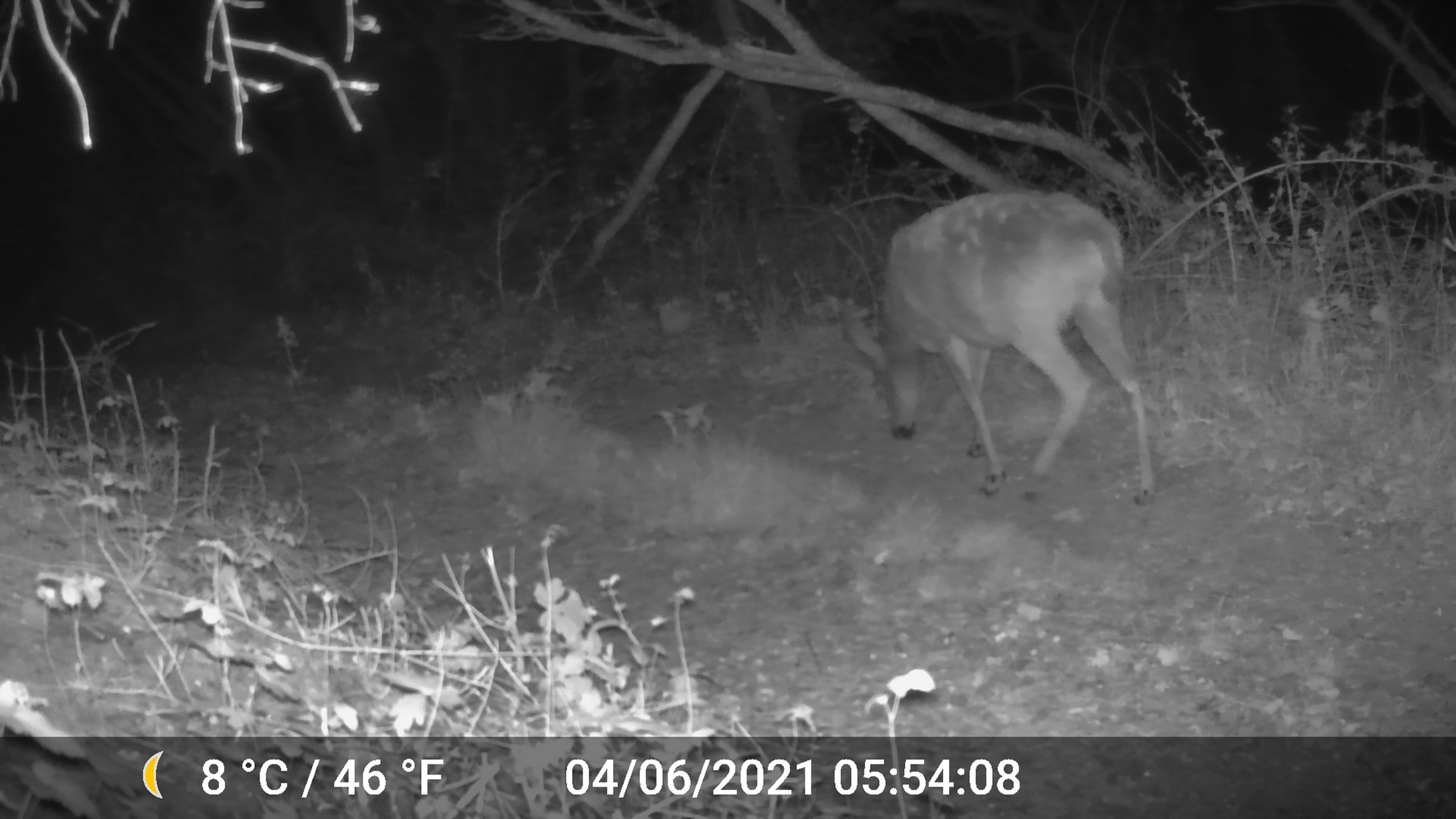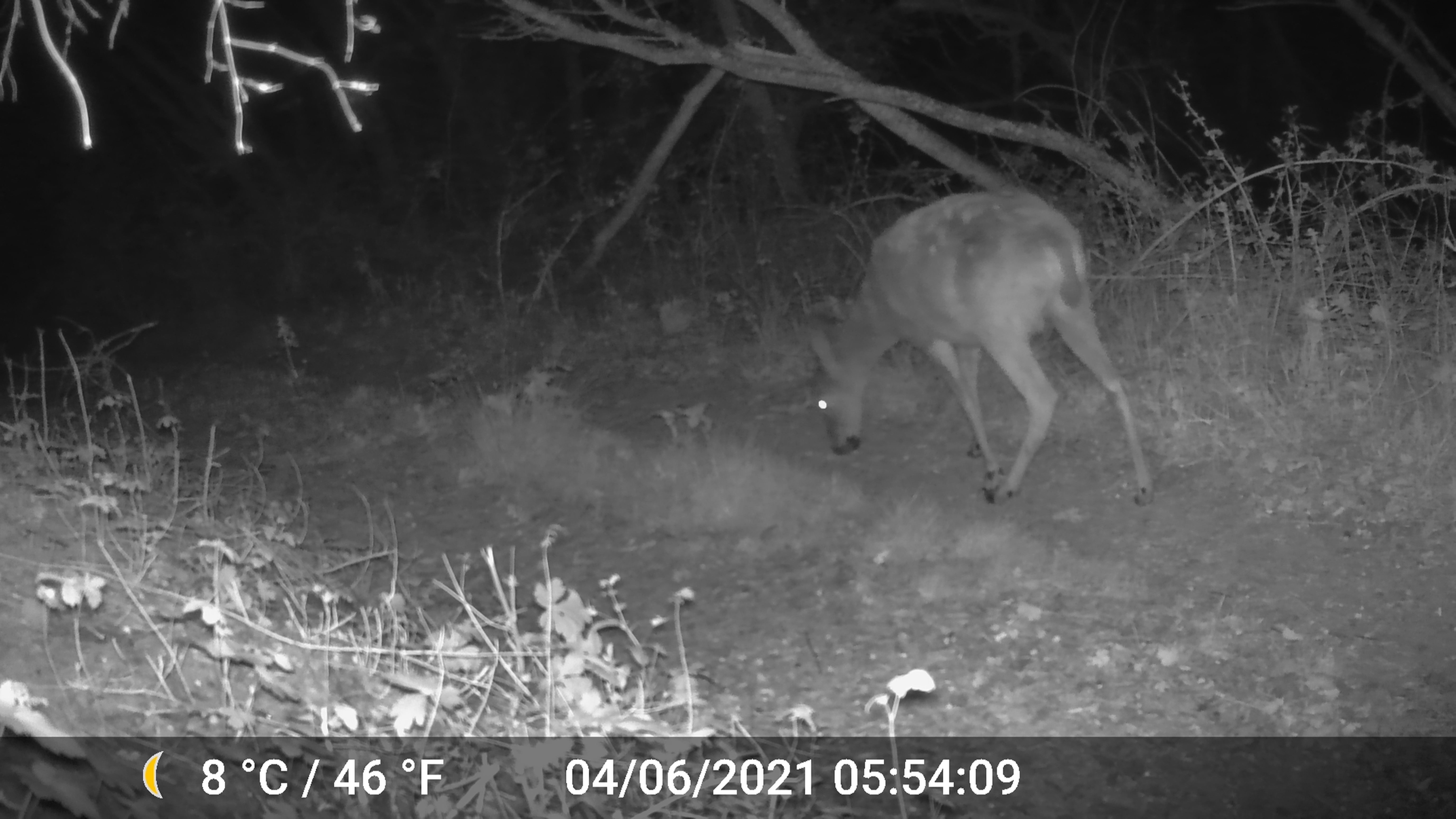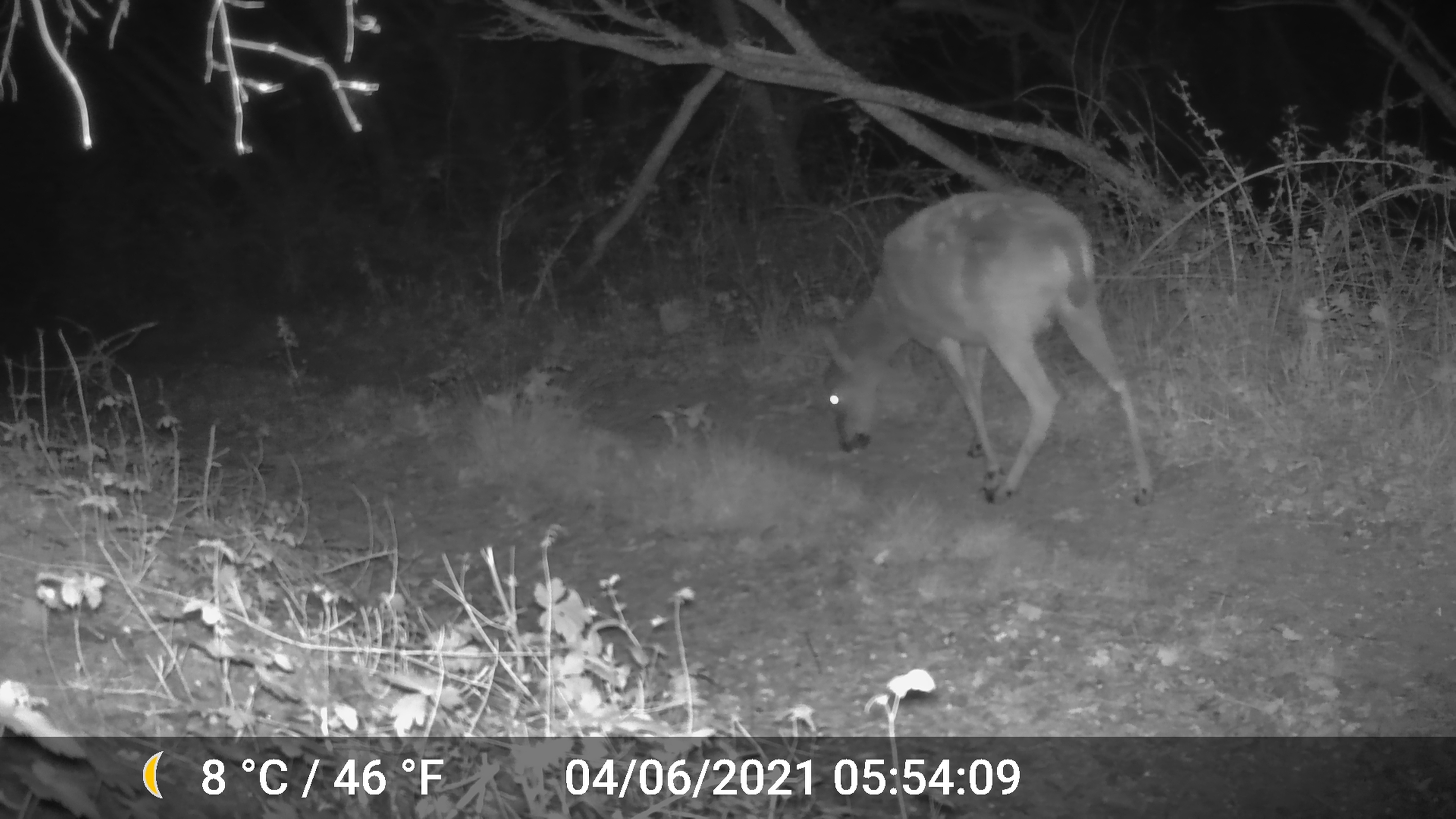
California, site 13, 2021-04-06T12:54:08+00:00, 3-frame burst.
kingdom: Animalia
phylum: Chordata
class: Mammalia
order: Artiodactyla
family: Cervidae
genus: Odocoileus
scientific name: Odocoileus hemionus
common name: mule deer